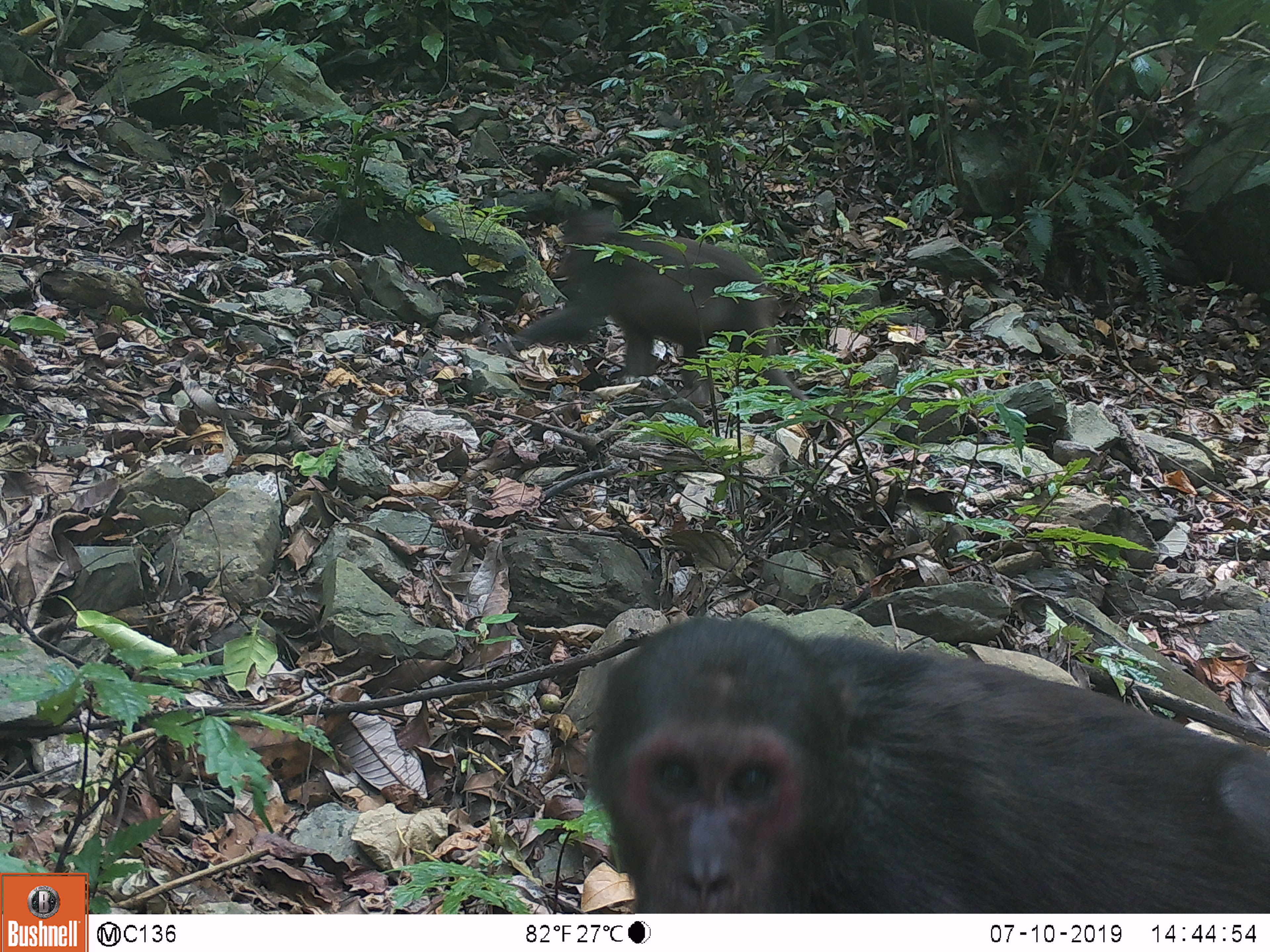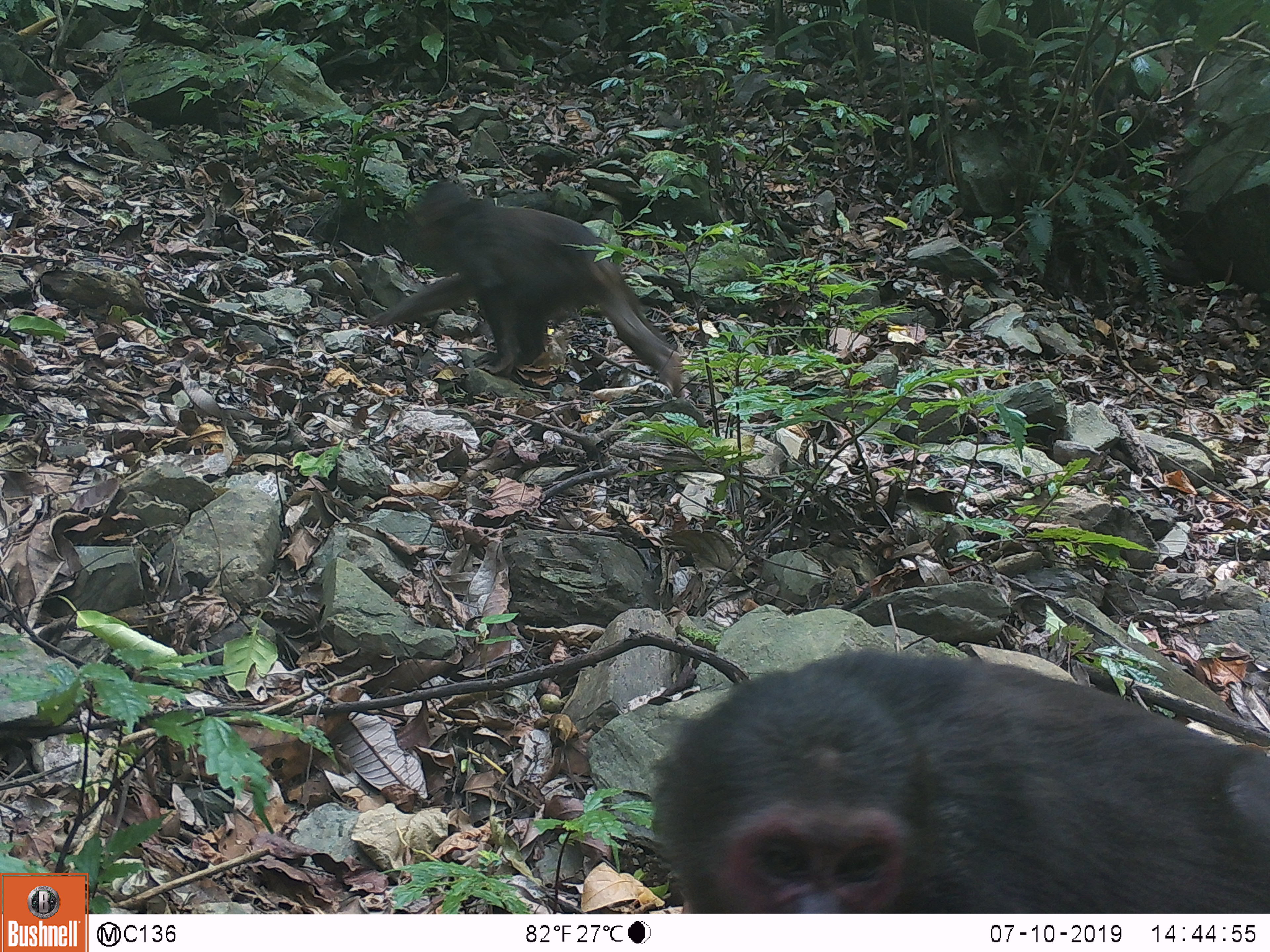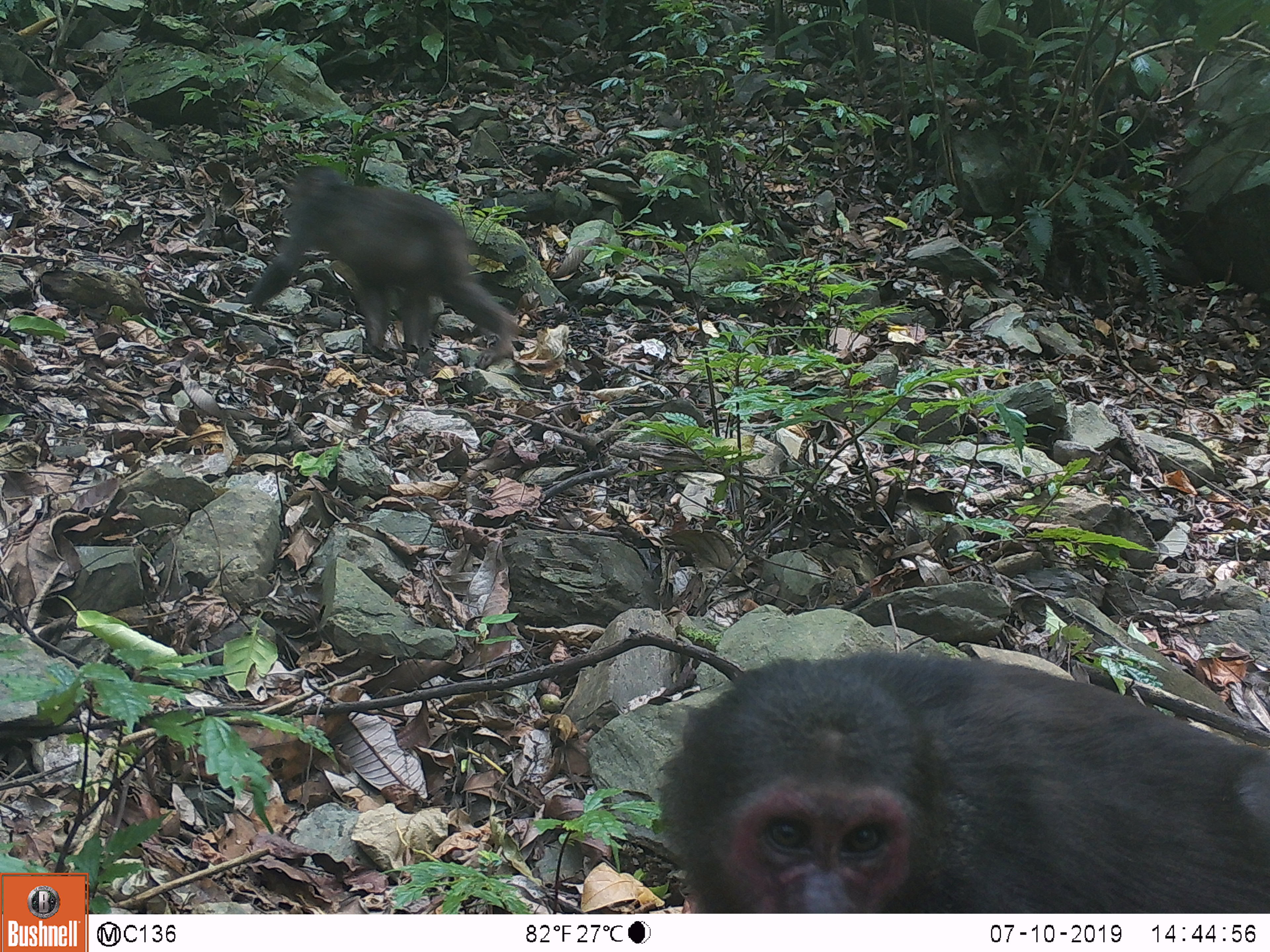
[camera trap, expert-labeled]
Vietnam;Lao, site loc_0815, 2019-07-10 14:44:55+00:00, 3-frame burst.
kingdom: Animalia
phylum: Chordata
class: Mammalia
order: Primates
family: Cercopithecidae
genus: Macaca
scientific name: Macaca arctoides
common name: stump-tailed macaque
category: stump tailed macaque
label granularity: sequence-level